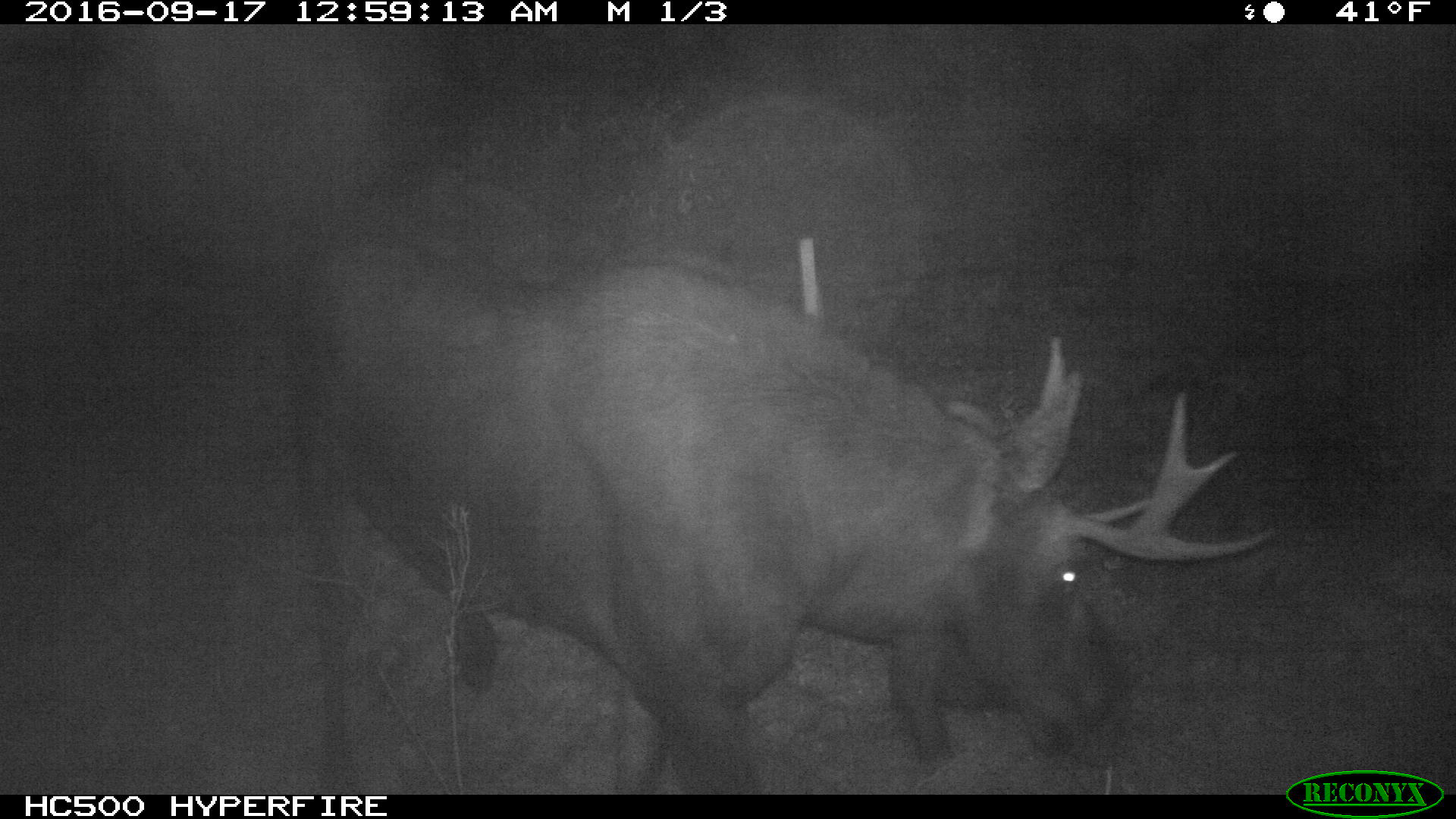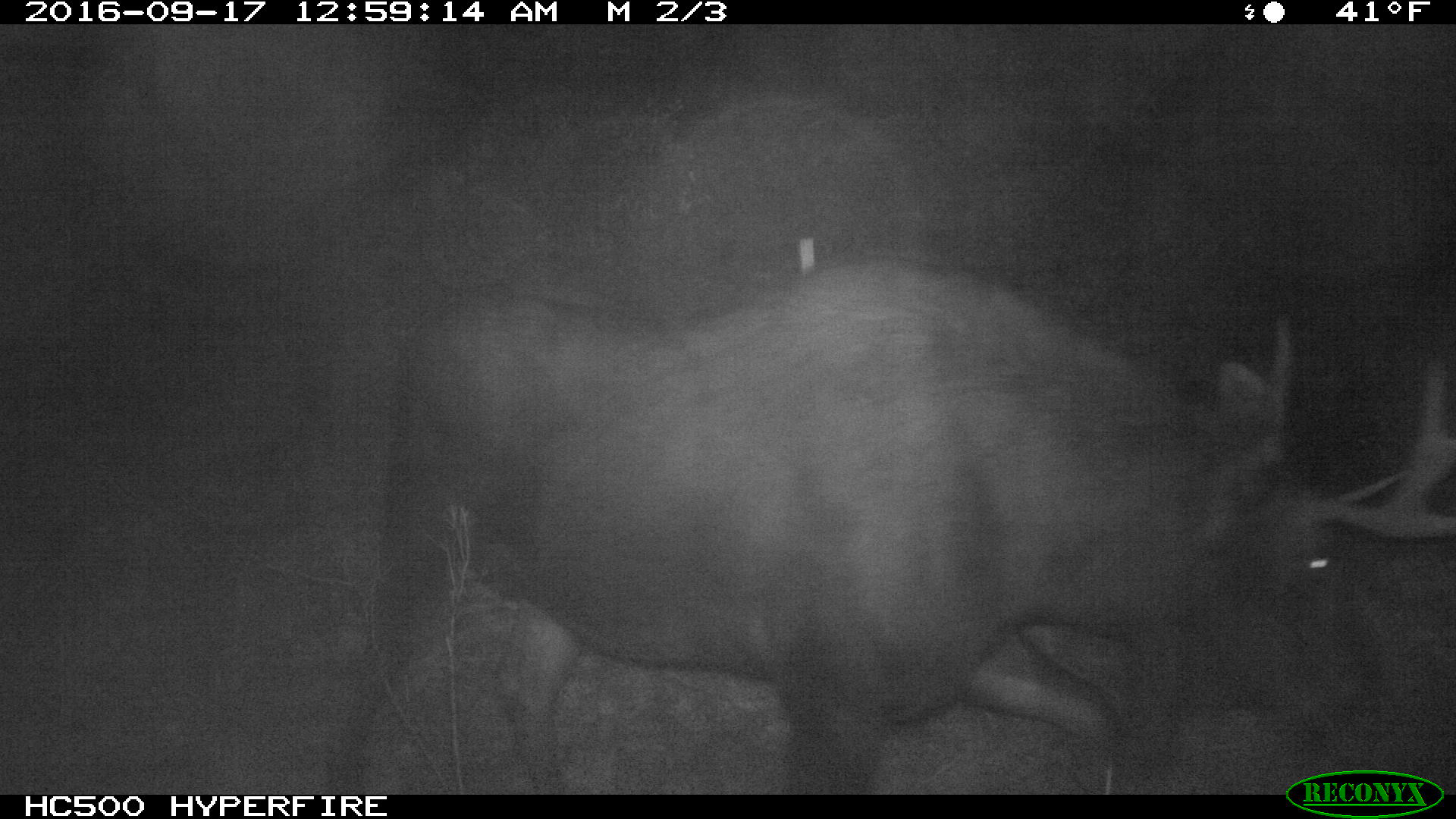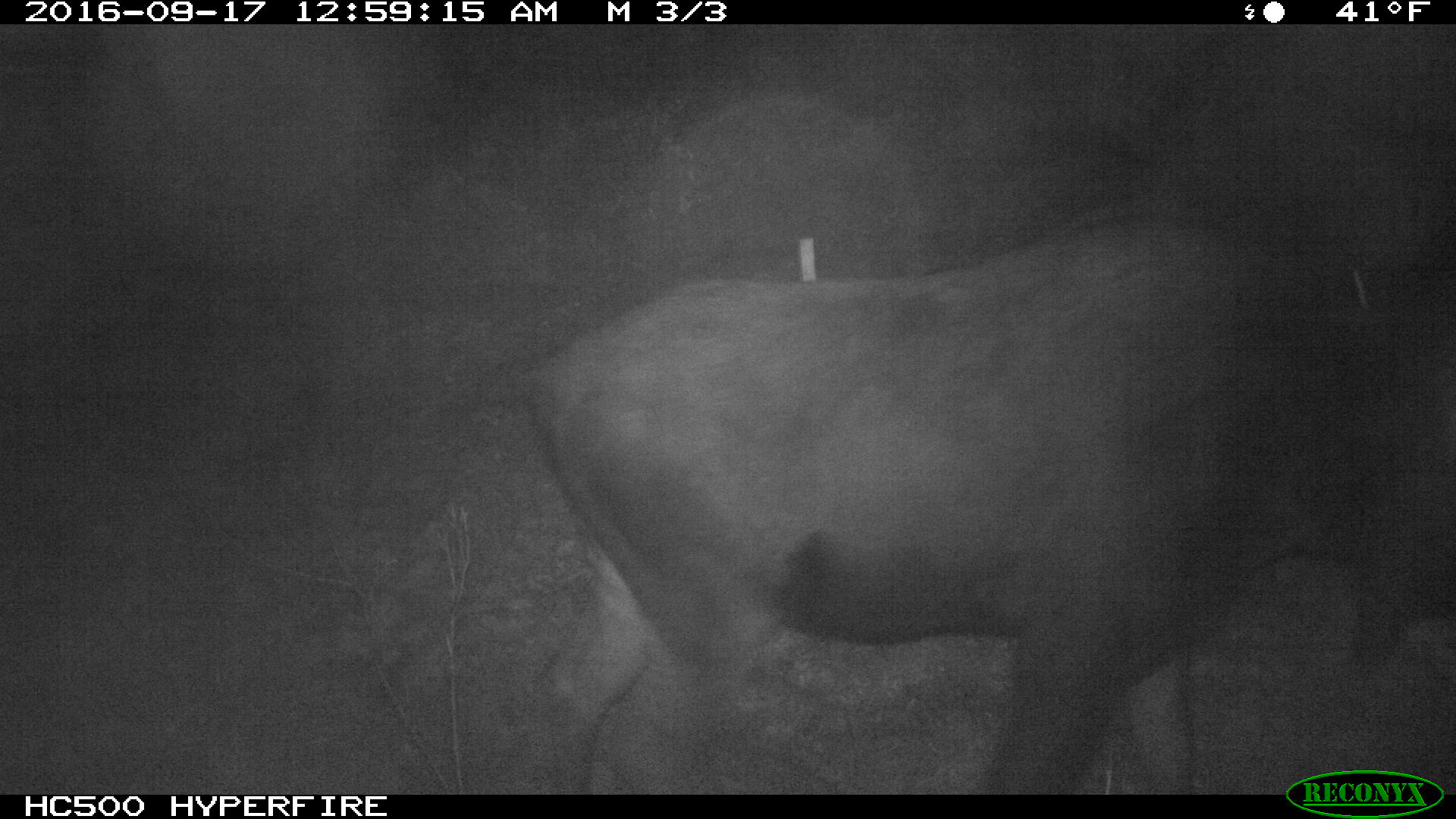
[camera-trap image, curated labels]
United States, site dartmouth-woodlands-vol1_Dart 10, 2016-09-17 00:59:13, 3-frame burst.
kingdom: Animalia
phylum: Chordata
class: Mammalia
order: Artiodactyla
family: Cervidae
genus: Alces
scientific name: Alces alces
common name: moose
Moose (Alces alces).